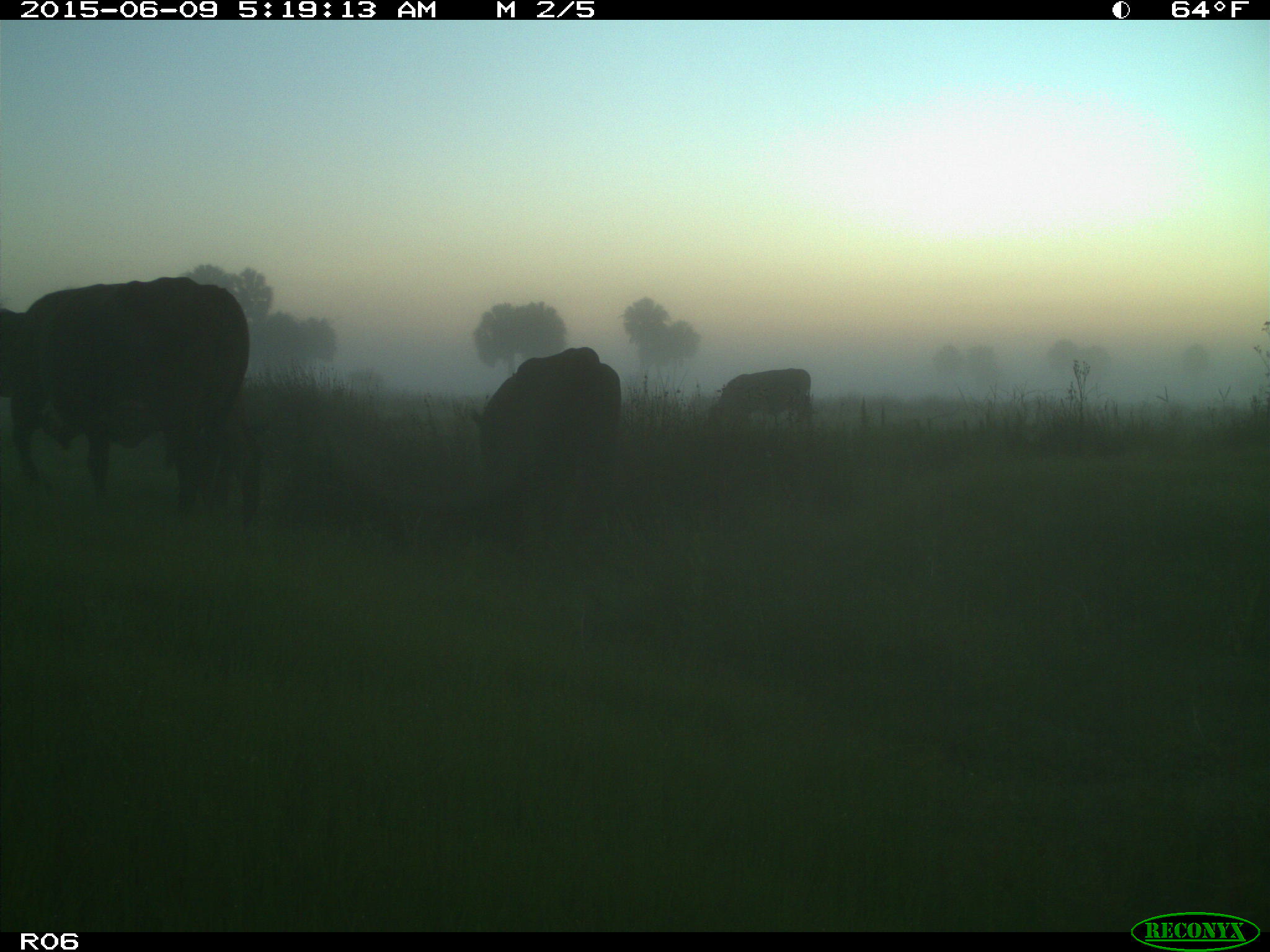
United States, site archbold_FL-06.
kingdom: Animalia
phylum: Chordata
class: Mammalia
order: Artiodactyla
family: Bovidae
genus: Bos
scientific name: Bos taurus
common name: domestic cow